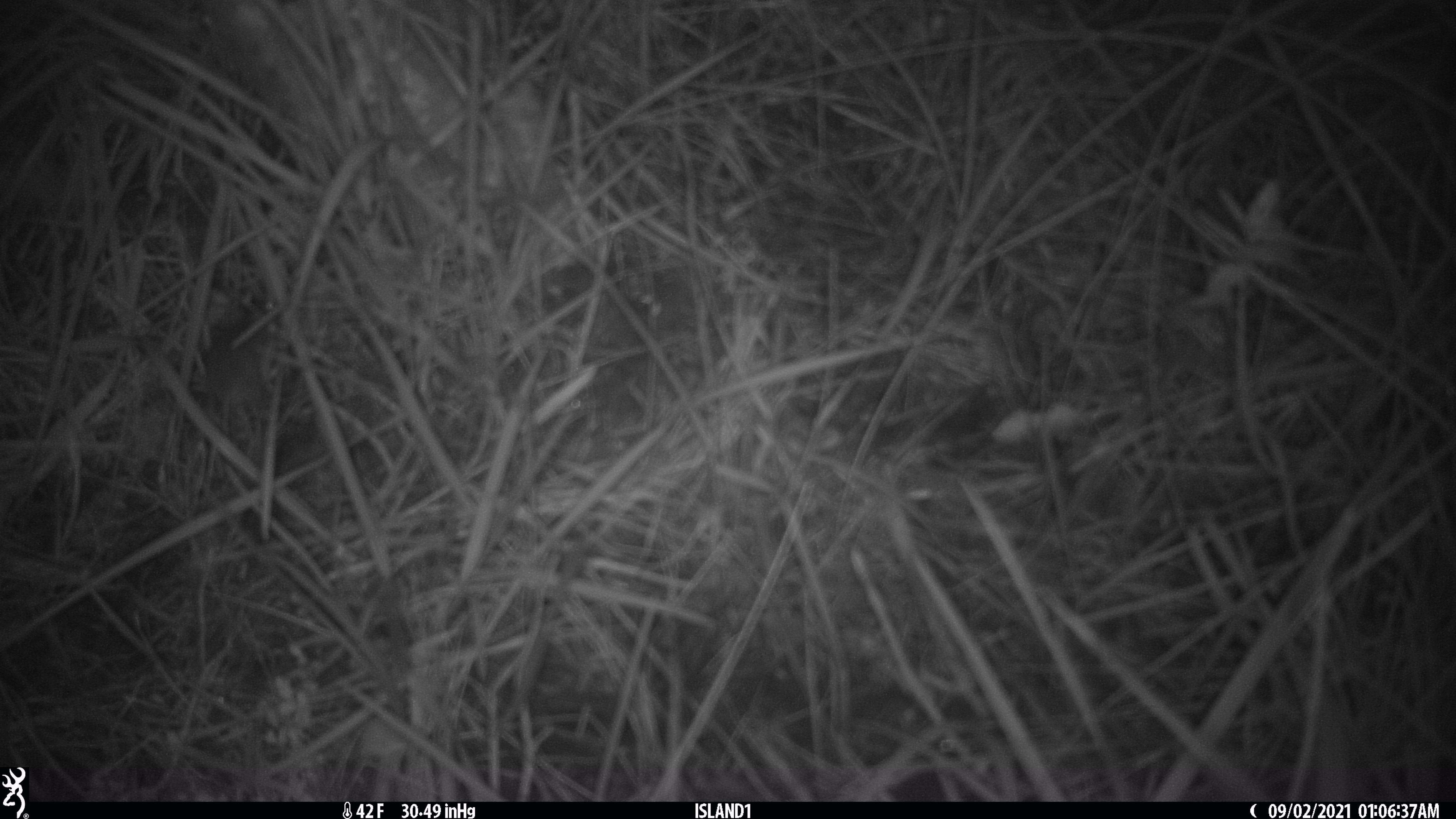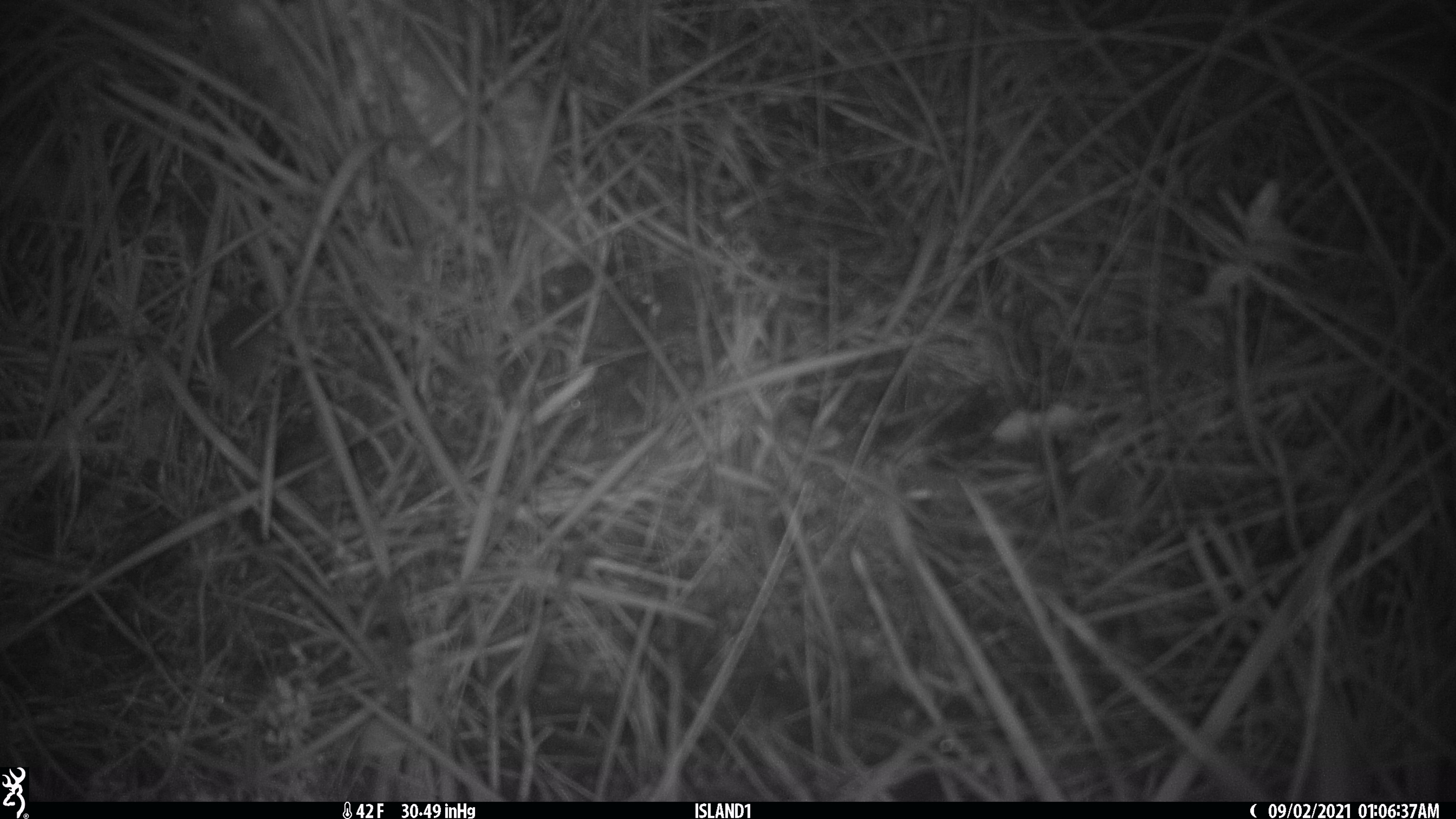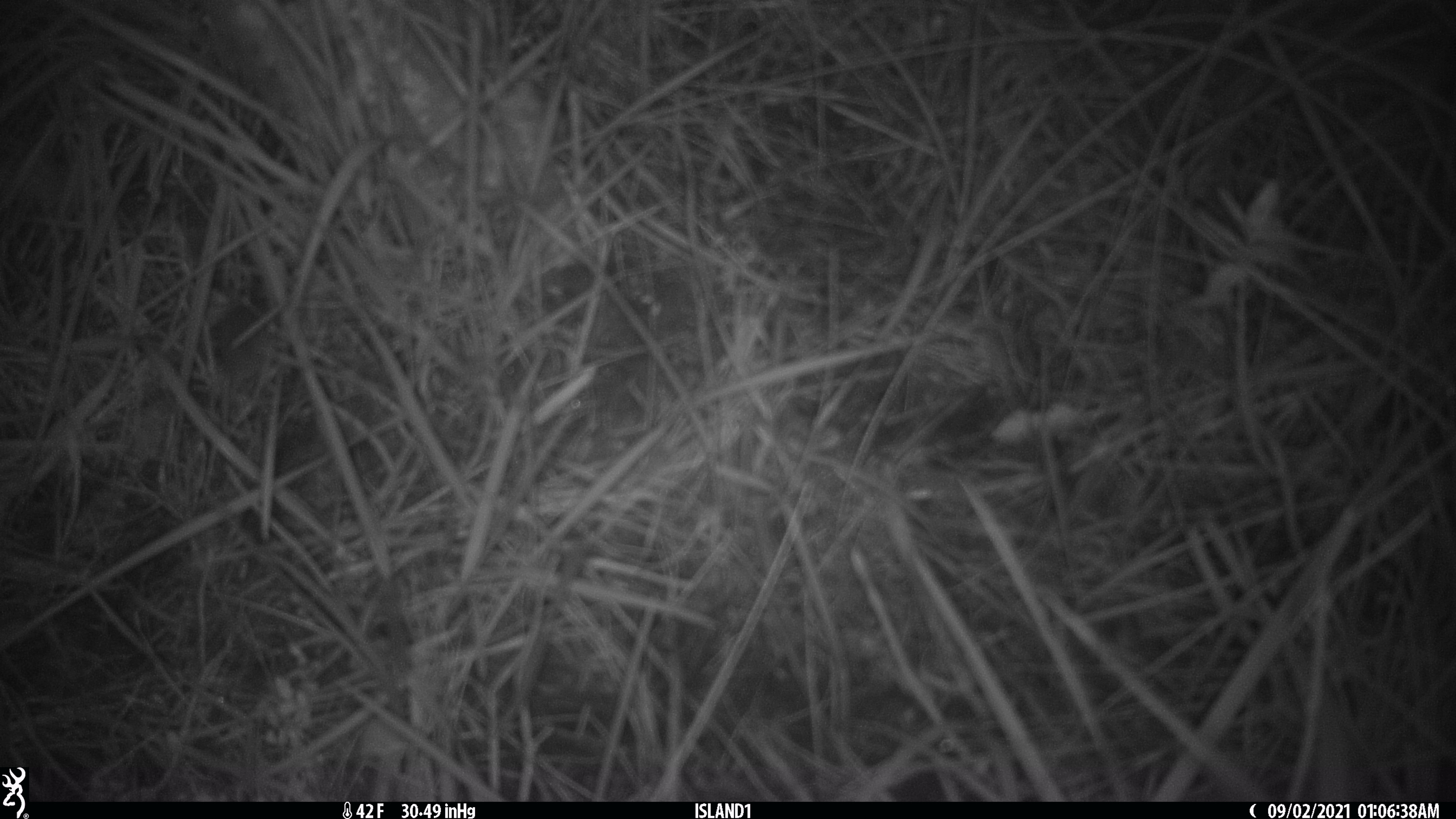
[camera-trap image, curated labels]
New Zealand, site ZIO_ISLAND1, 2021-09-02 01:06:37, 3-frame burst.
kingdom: Animalia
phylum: Chordata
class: Mammalia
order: Rodentia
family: Muridae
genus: Mus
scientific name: Mus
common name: mouse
Mouse (Mus).